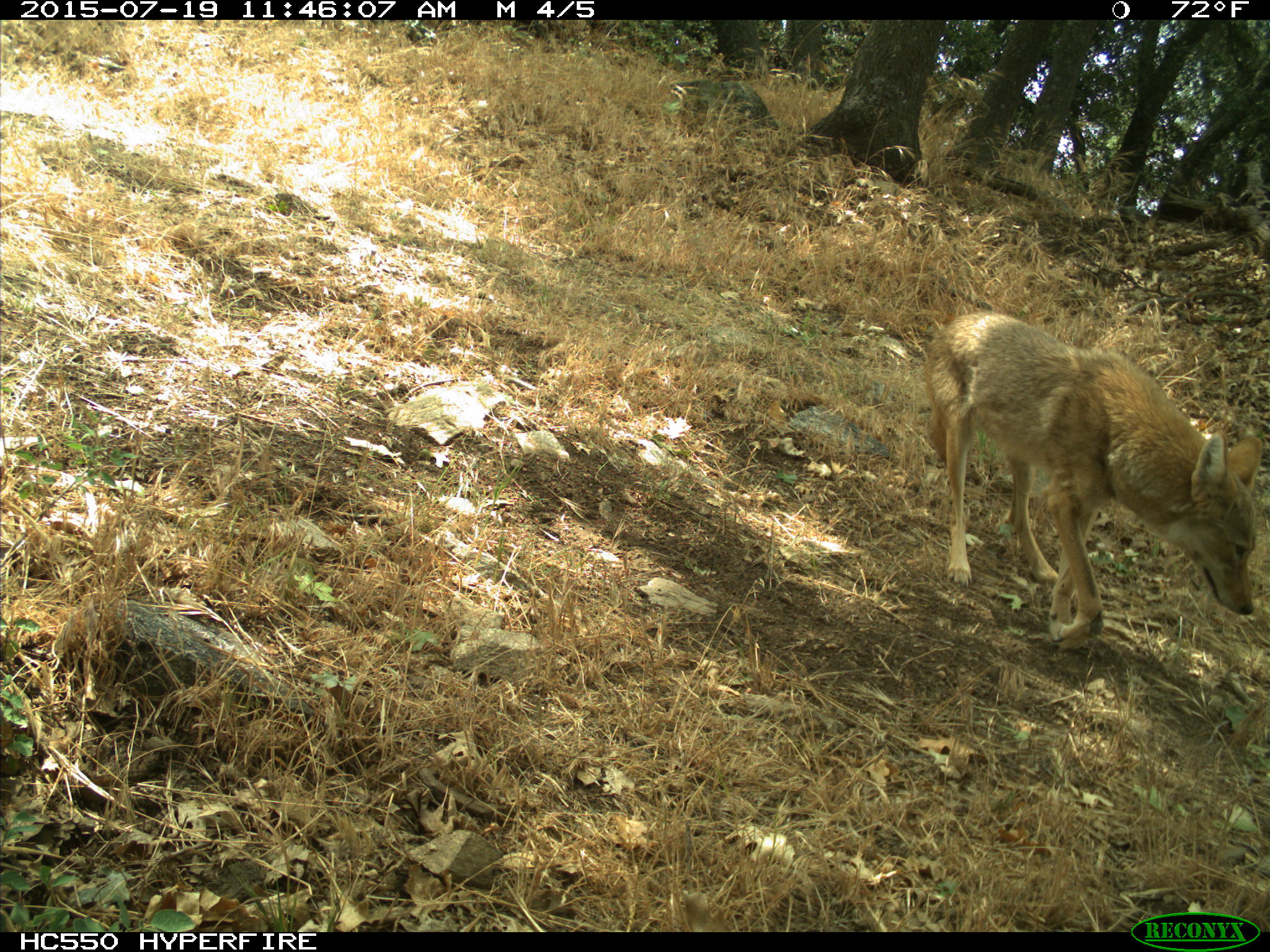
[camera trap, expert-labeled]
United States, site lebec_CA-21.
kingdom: Animalia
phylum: Chordata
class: Mammalia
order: Carnivora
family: Canidae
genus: Canis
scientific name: Canis latrans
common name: coyote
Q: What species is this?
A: Canis latrans (coyote).